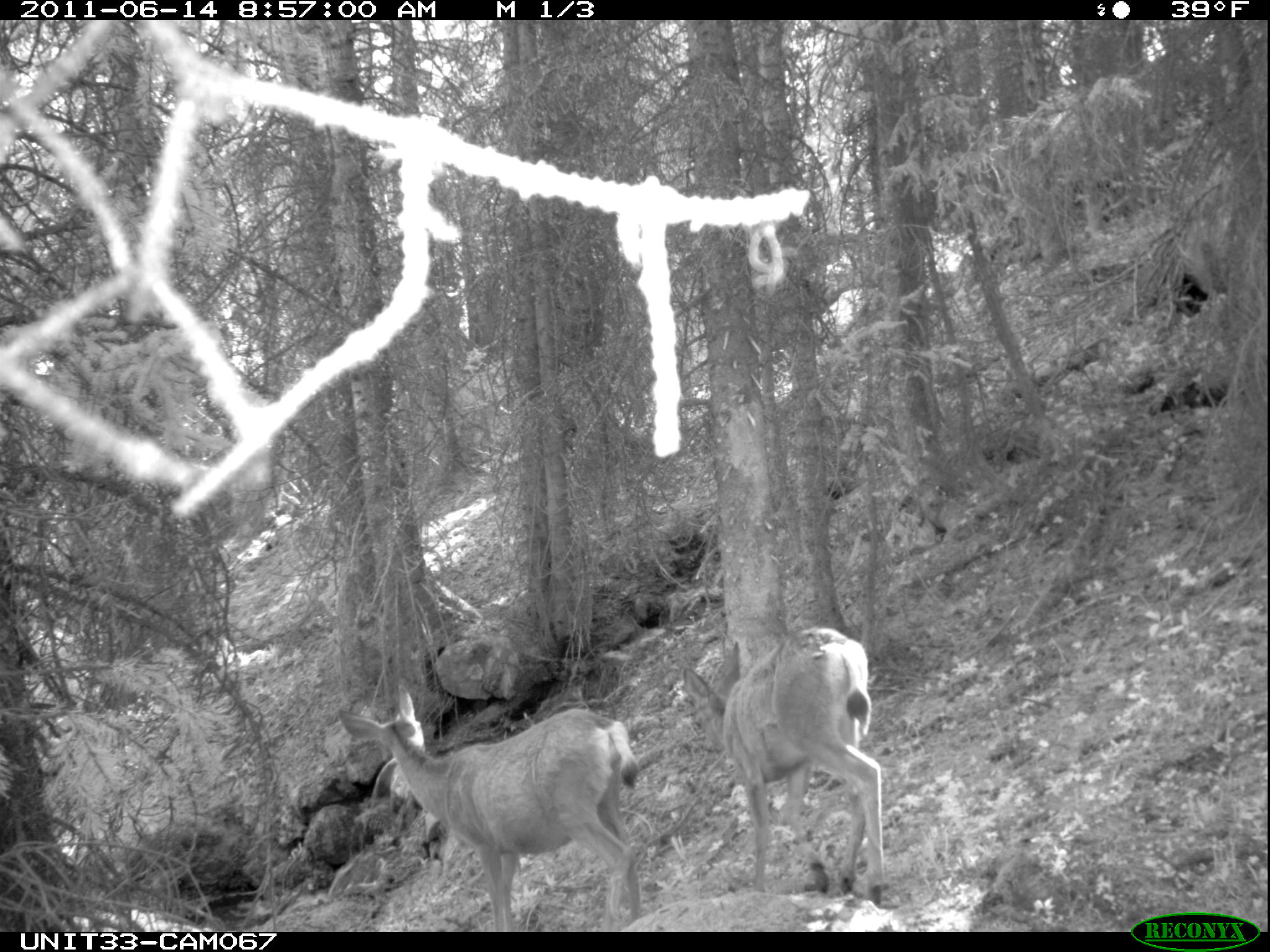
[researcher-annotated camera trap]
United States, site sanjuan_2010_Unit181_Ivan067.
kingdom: Animalia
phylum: Chordata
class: Mammalia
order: Artiodactyla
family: Cervidae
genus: Odocoileus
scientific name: Odocoileus hemionus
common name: mule deer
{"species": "Odocoileus hemionus (mule deer)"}